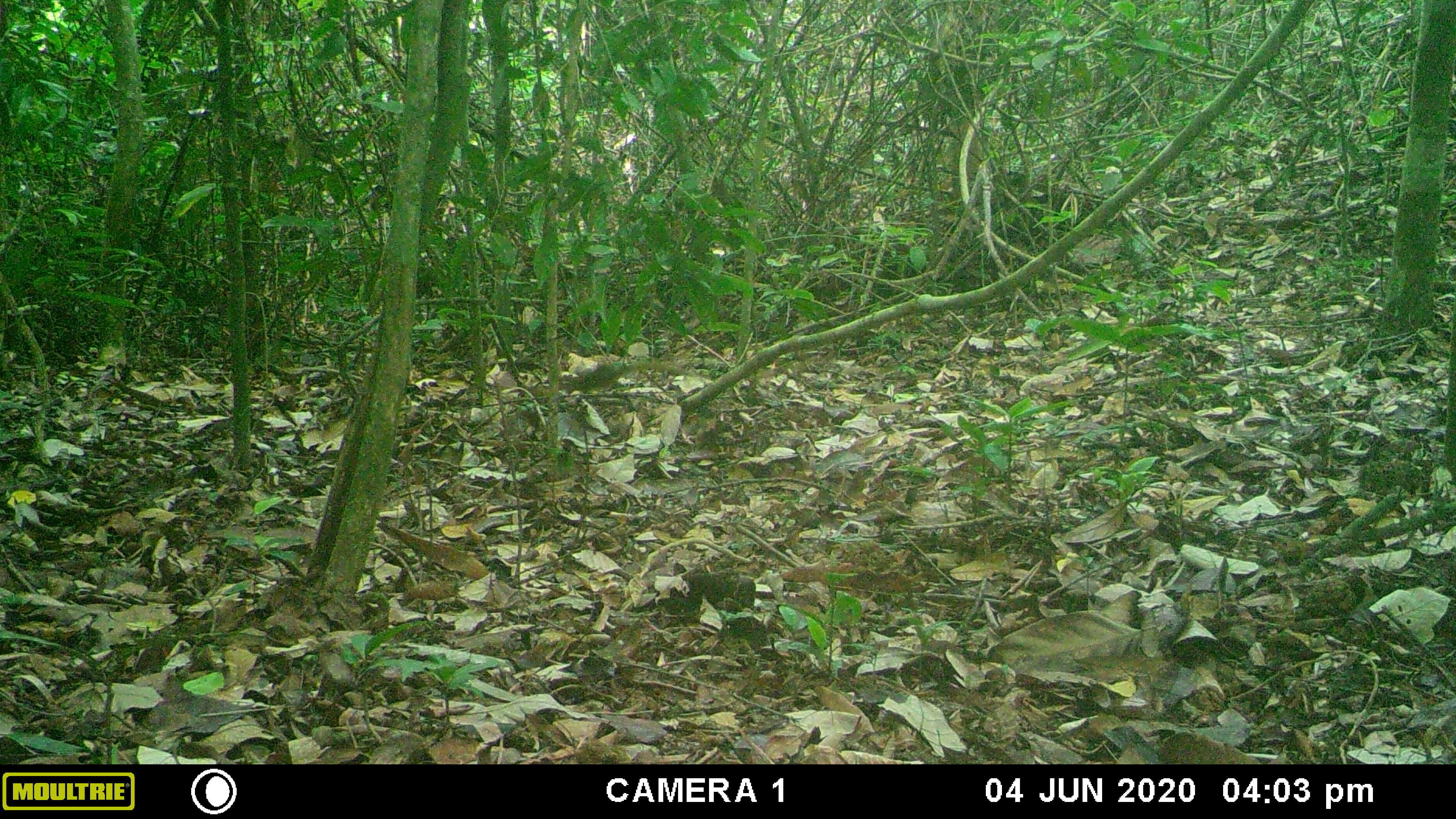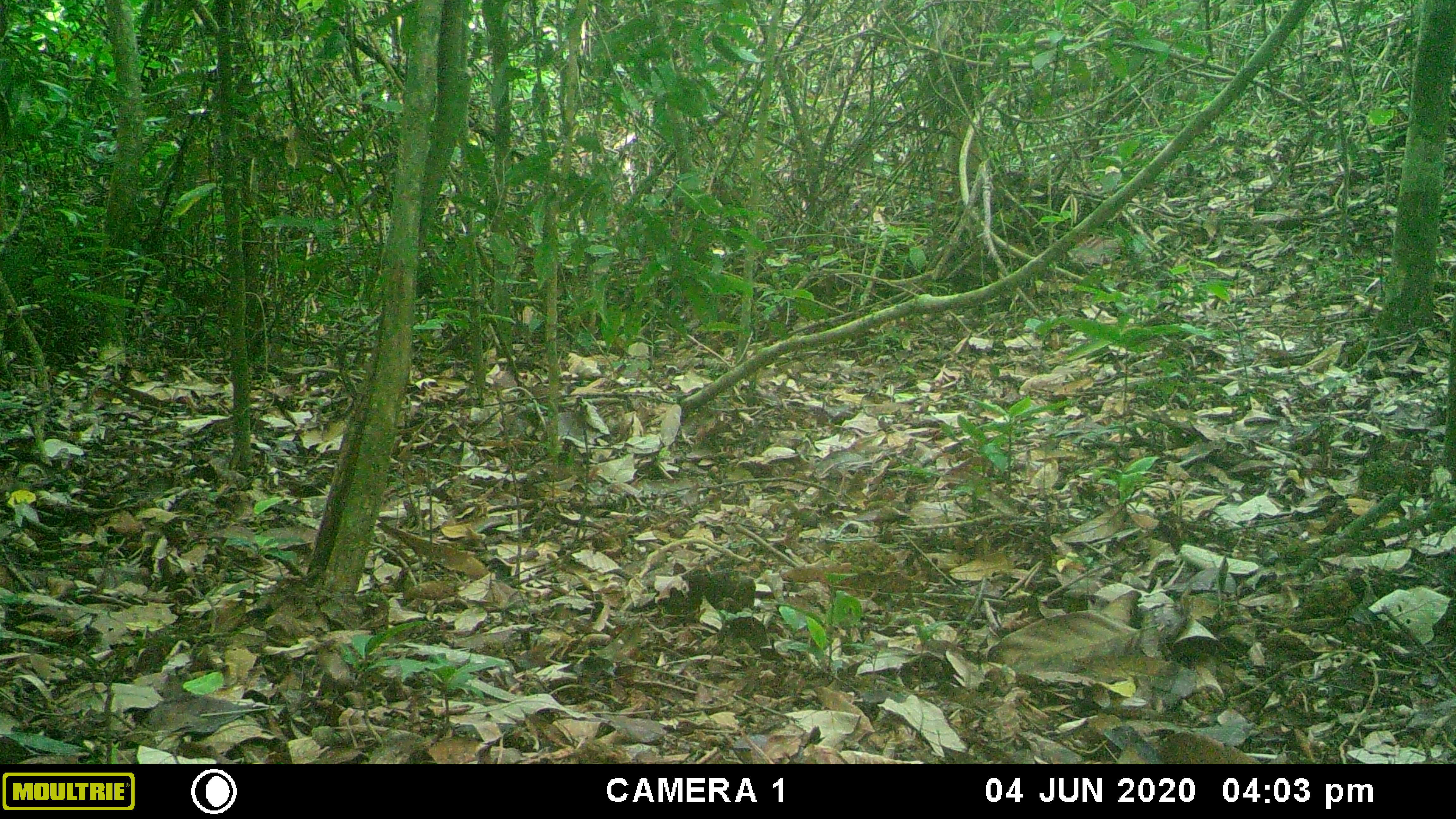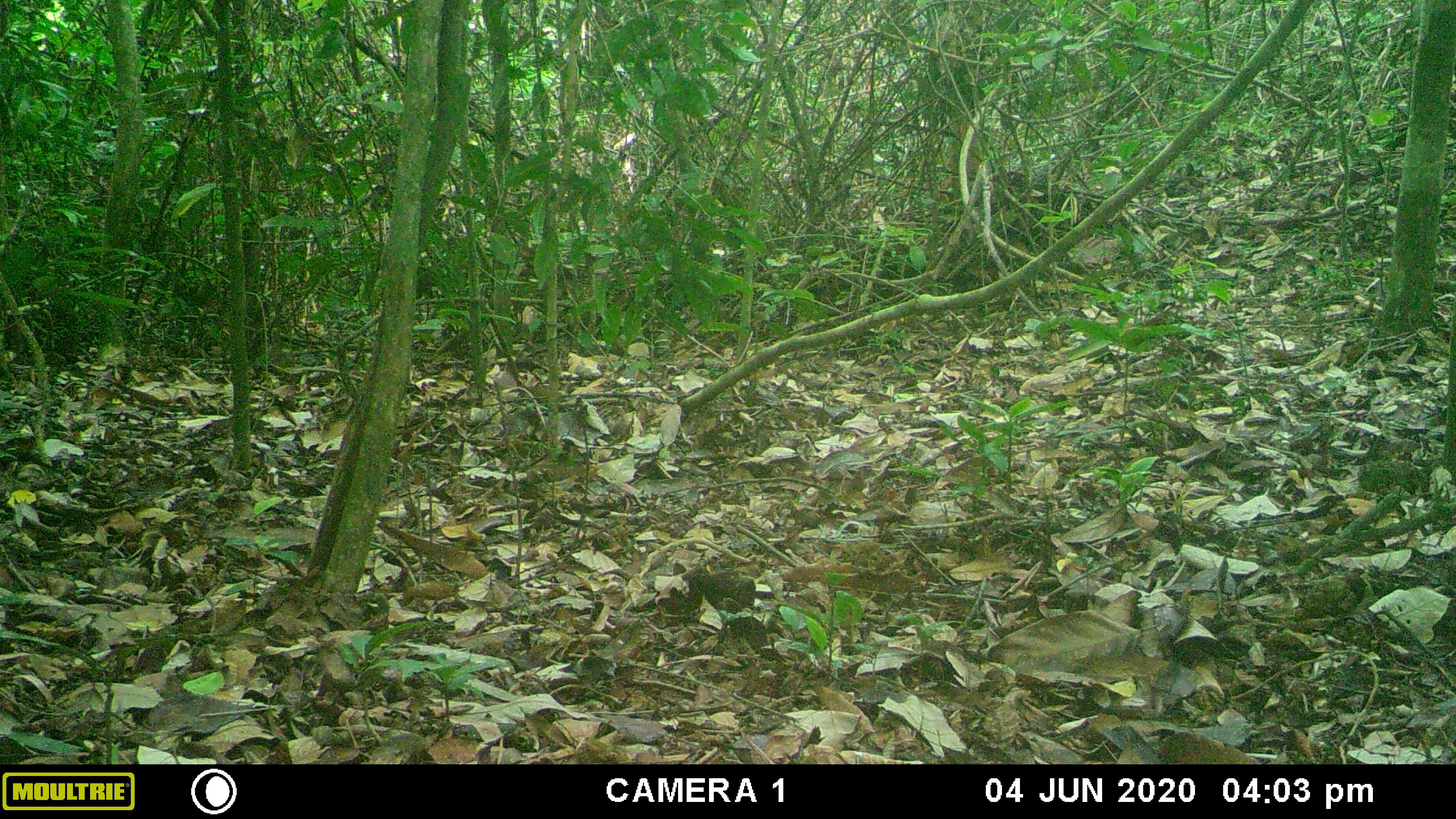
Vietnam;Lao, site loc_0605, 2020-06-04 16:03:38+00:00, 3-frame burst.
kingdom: Animalia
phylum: Chordata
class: Mammalia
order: Scandentia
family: Tupaiidae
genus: Tupaia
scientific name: Tupaia belangeri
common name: northern treeshrew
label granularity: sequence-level